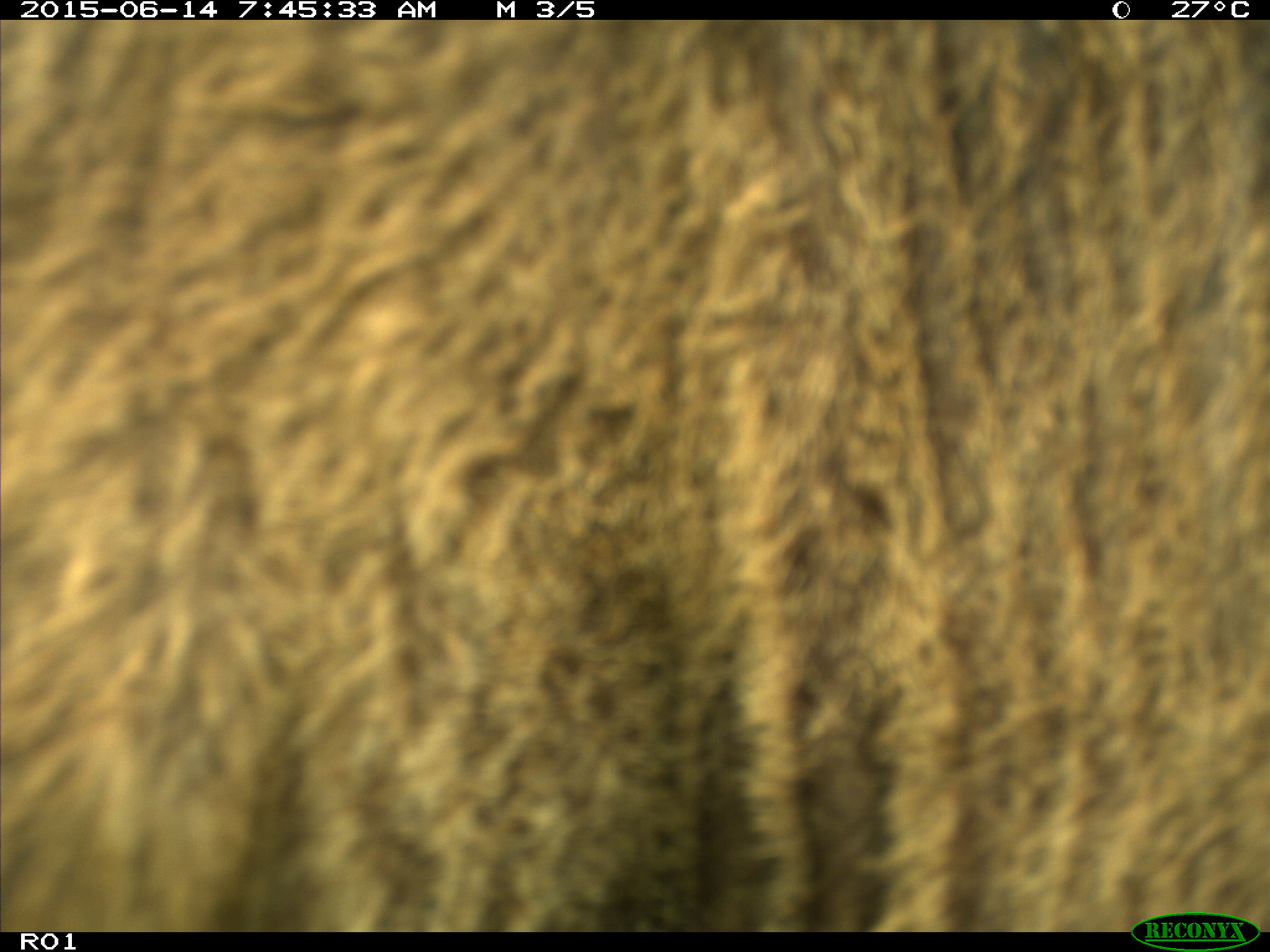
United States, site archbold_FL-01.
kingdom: Animalia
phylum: Chordata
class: Mammalia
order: Artiodactyla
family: Bovidae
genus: Bos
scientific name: Bos taurus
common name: domestic cow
Bos taurus (domestic cow).